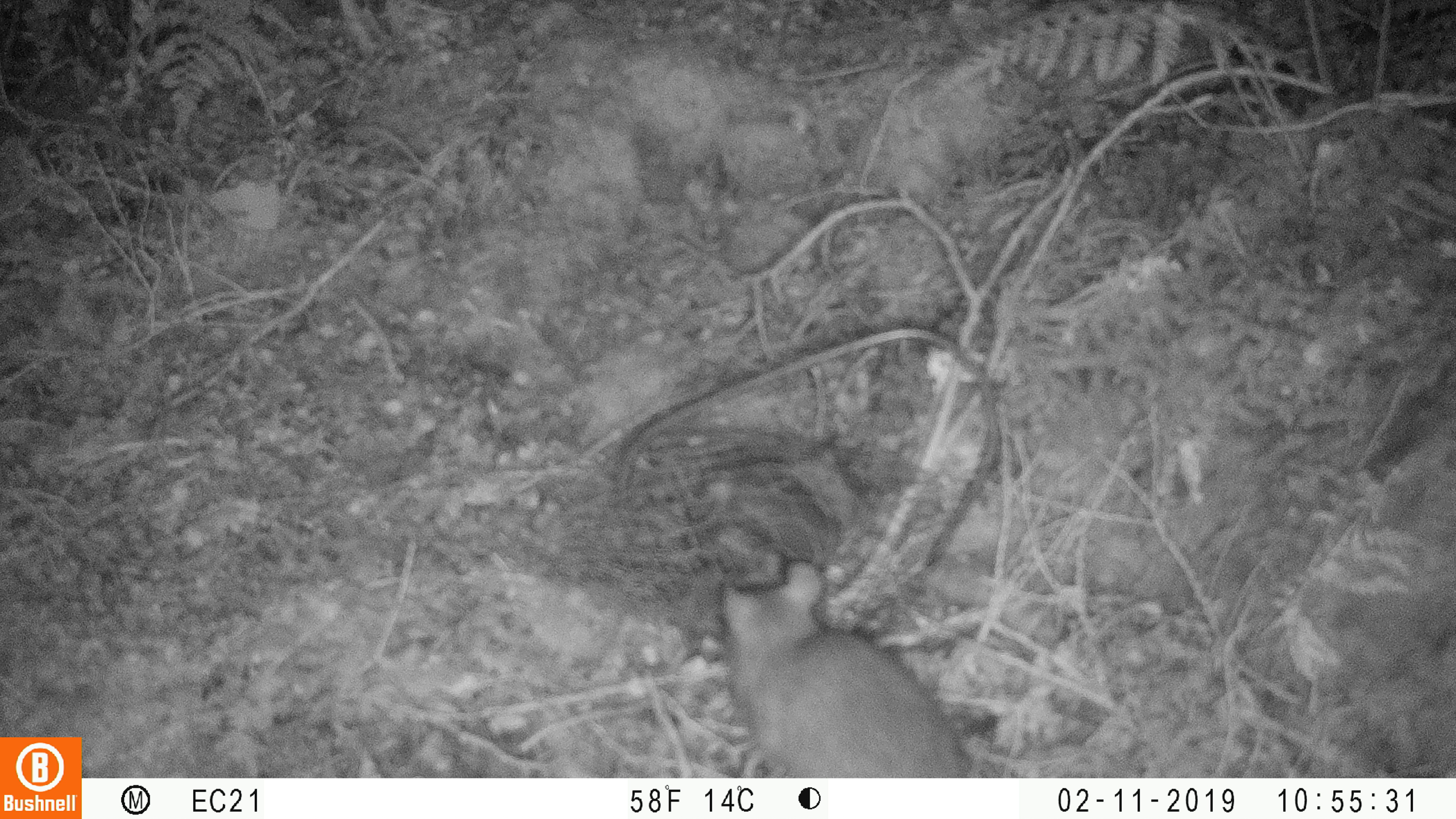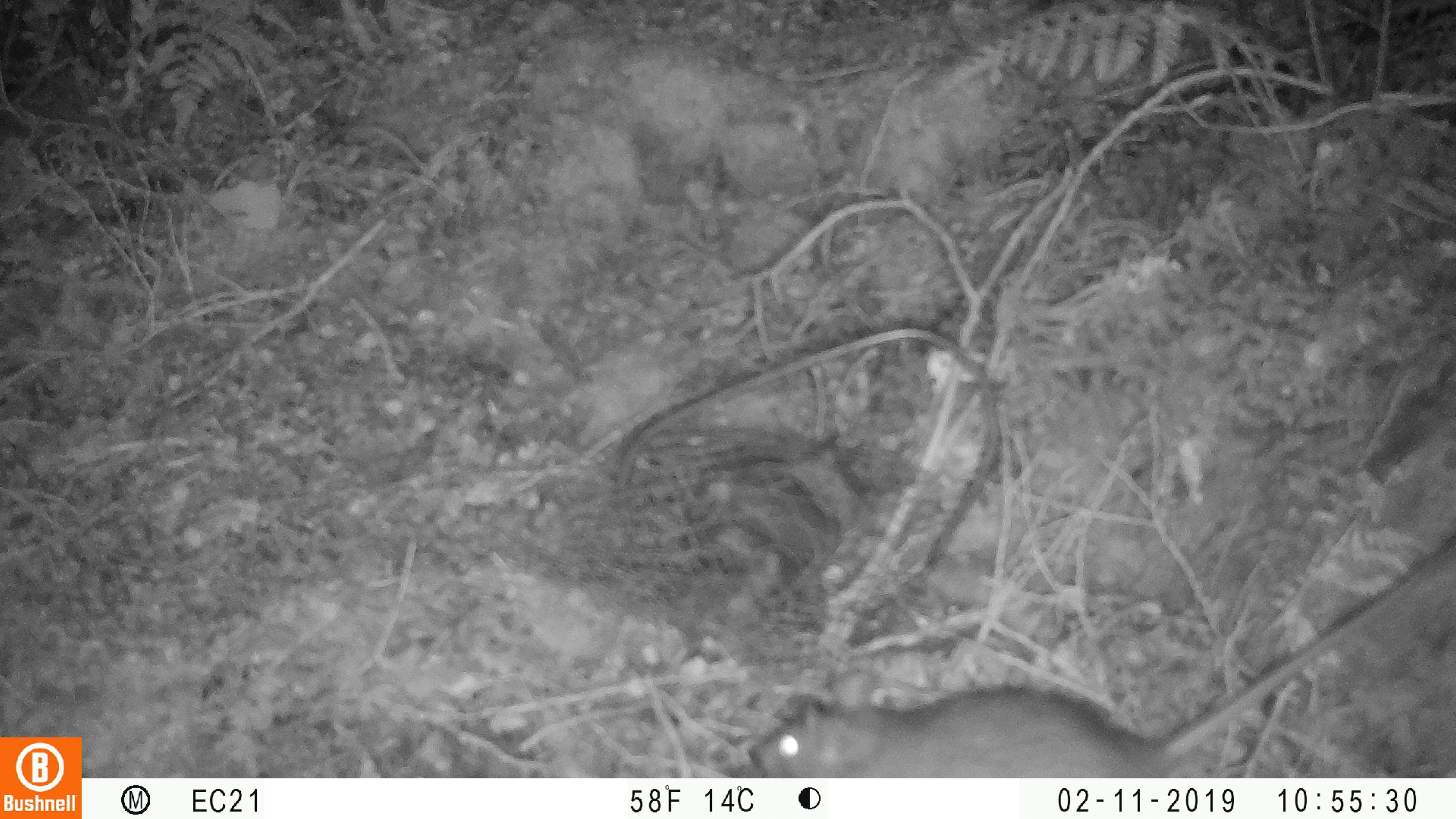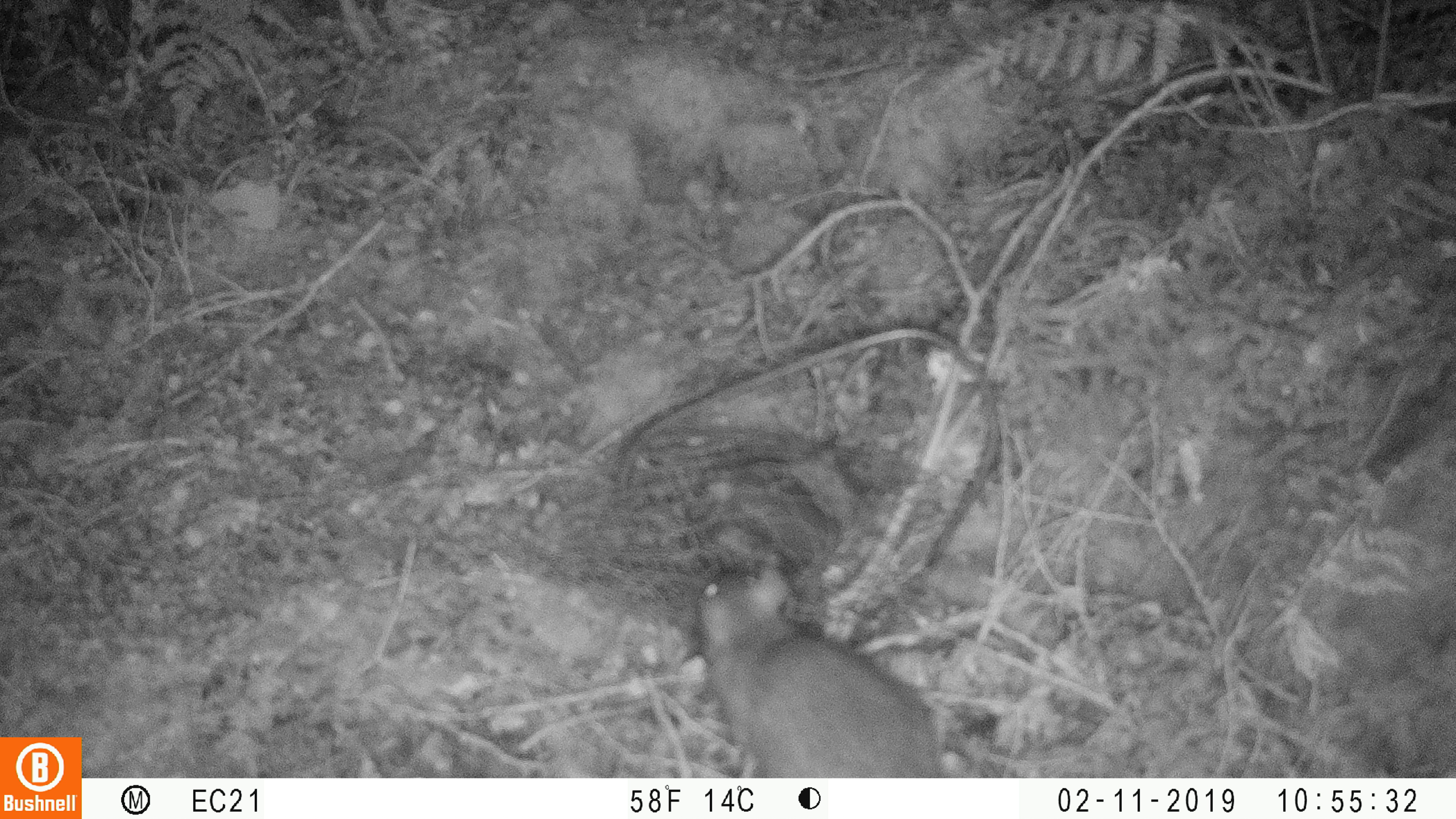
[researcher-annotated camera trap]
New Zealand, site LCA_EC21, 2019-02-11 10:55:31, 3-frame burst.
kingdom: Animalia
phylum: Chordata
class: Mammalia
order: Rodentia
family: Muridae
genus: Rattus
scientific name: Rattus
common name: rat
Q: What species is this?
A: Rat (Rattus).